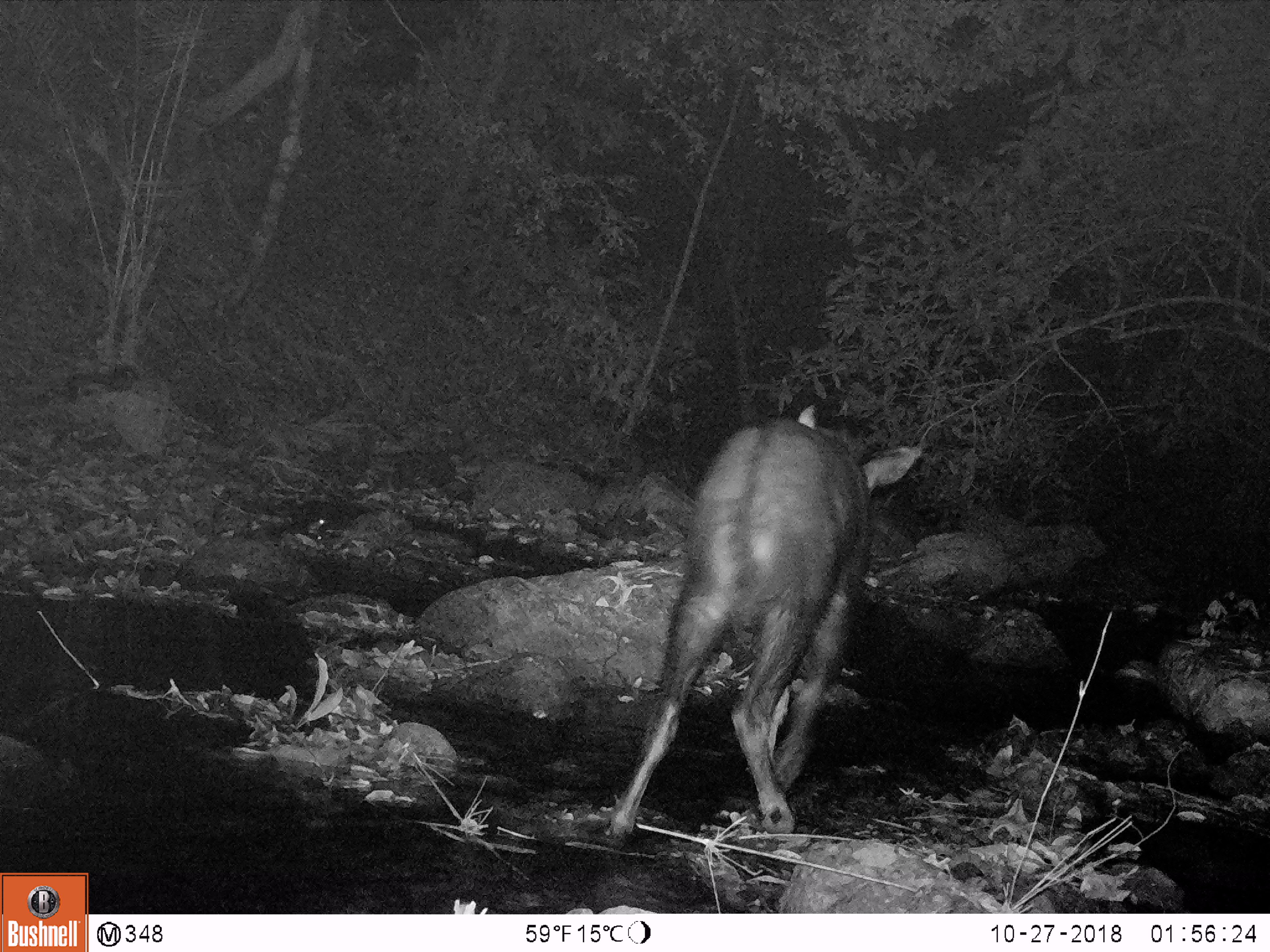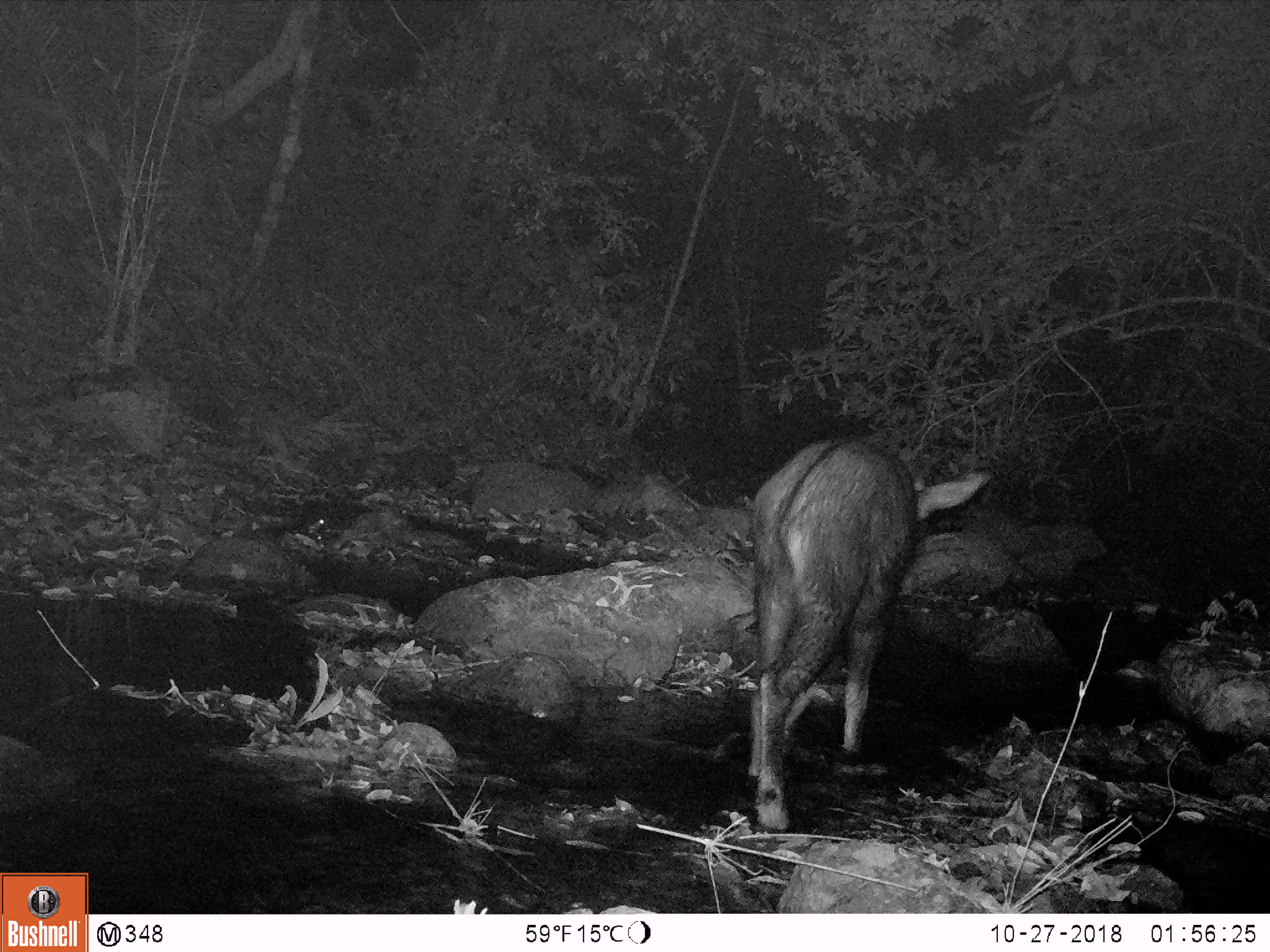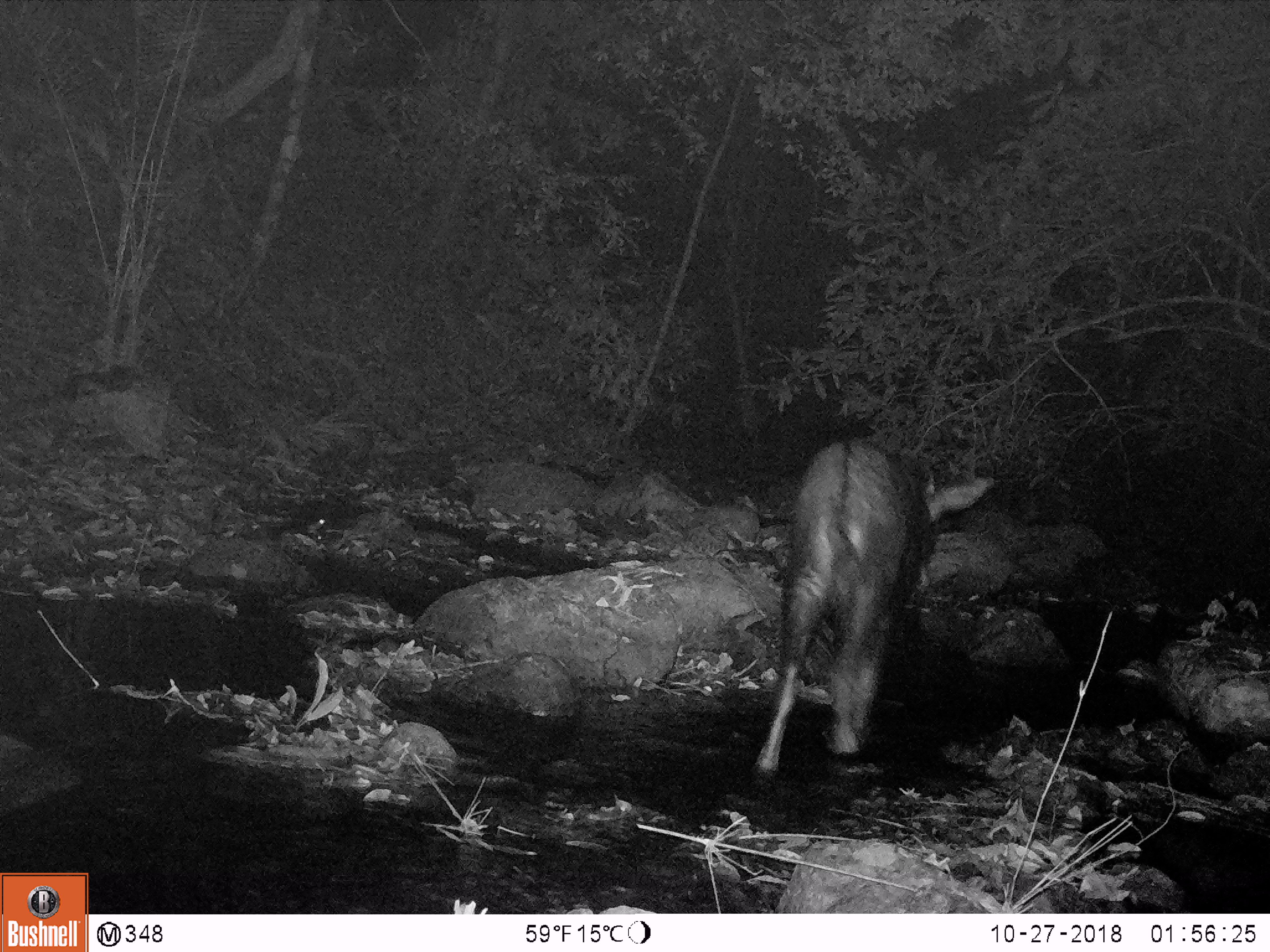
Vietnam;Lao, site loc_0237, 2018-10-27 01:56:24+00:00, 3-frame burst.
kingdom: Animalia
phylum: Chordata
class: Mammalia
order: Artiodactyla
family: Bovidae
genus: Capricornis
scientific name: Capricornis sumatraensis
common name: chinese serow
Chinese serow (Capricornis sumatraensis). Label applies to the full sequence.